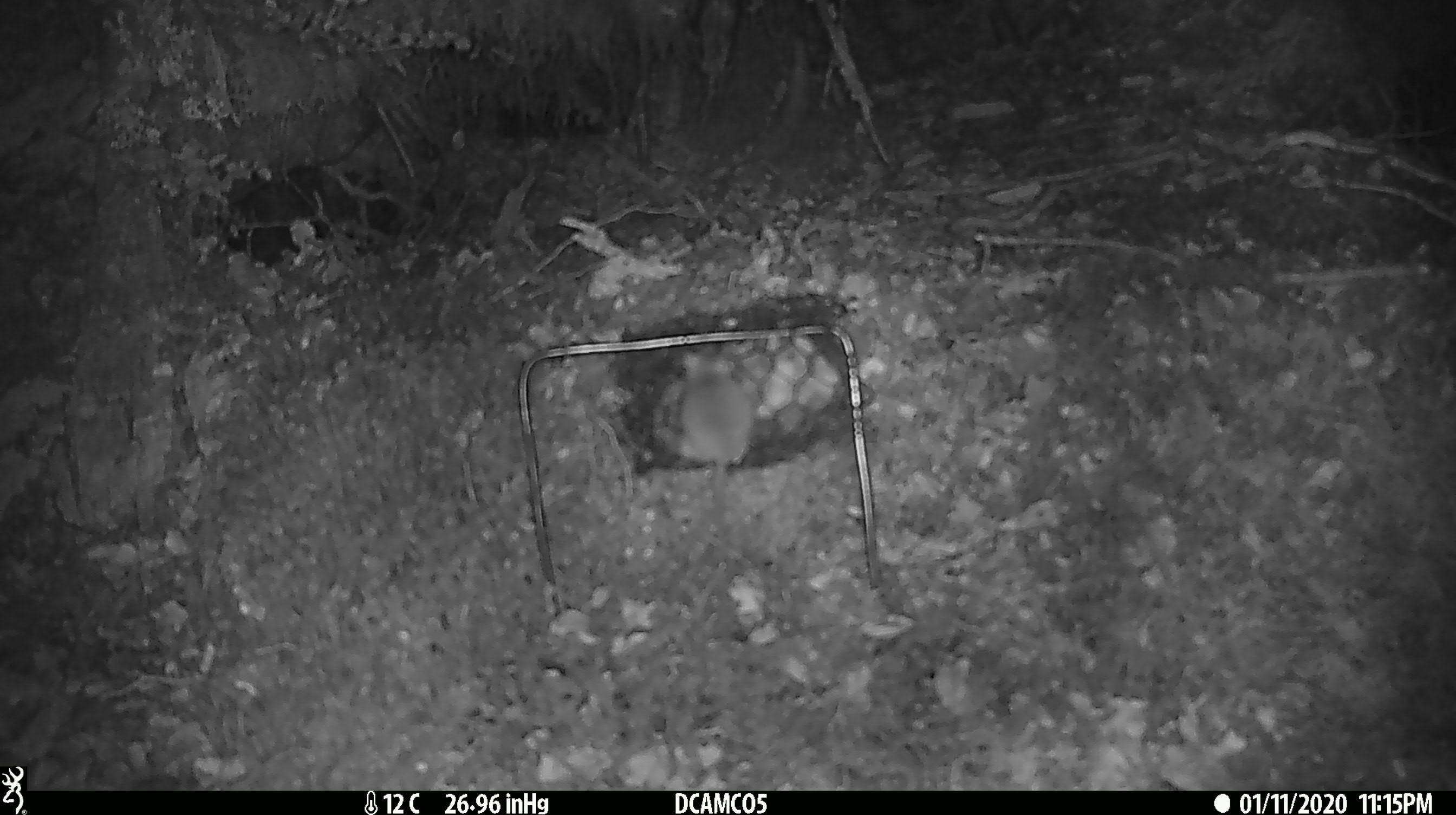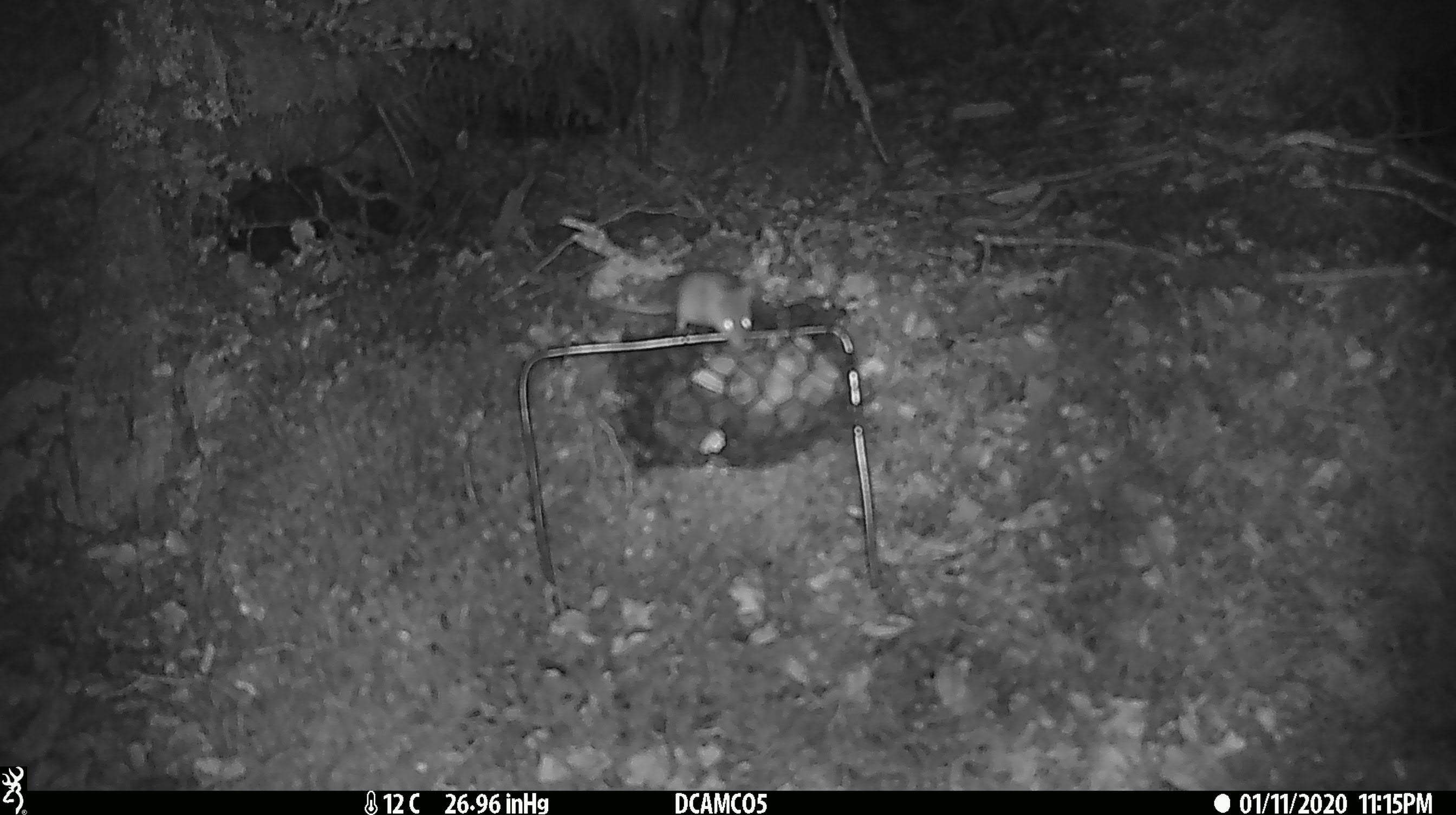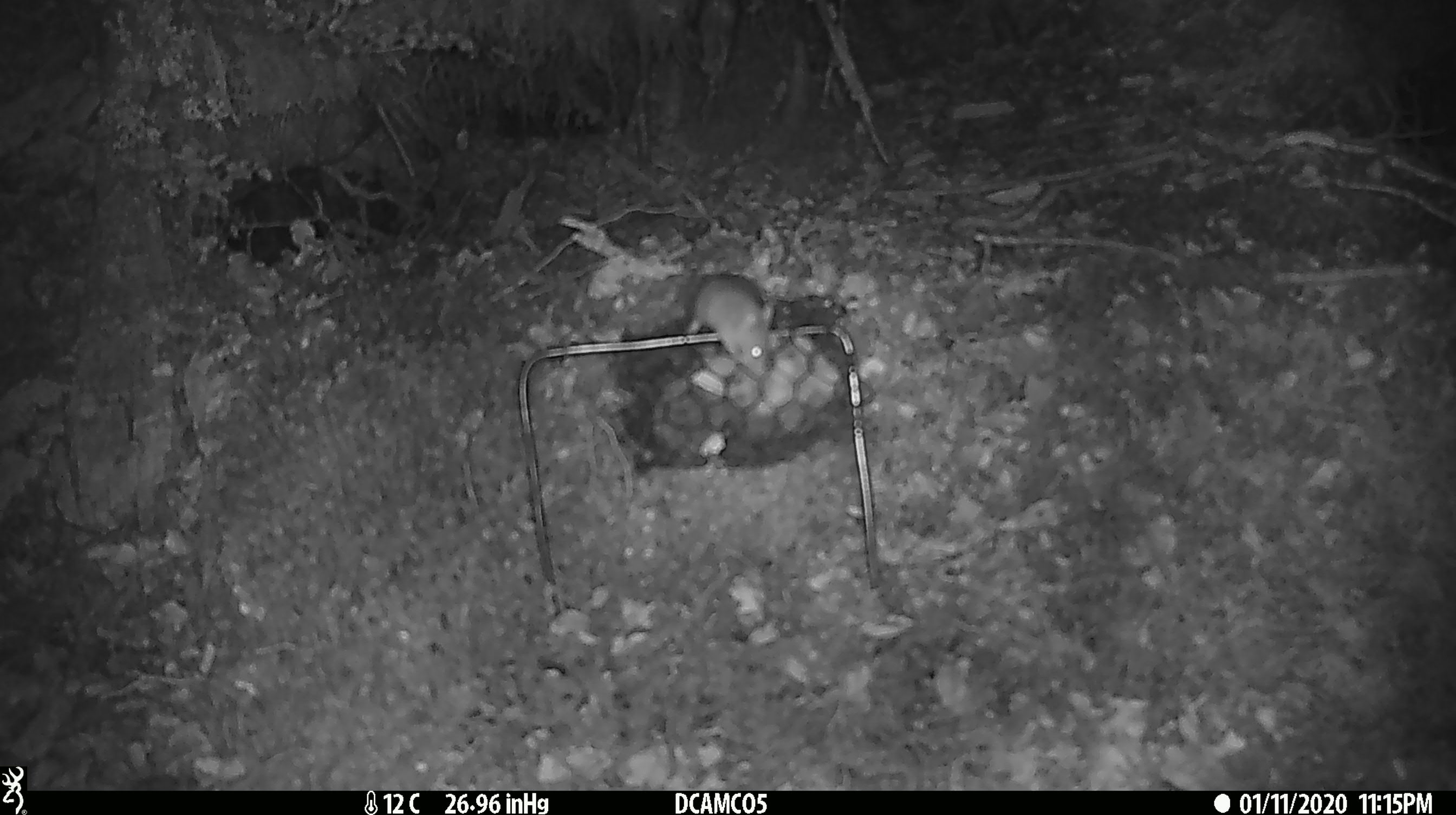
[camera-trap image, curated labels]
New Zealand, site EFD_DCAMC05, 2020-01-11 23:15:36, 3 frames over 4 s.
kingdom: Animalia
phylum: Chordata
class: Mammalia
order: Rodentia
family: Muridae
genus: Mus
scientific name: Mus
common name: mouse